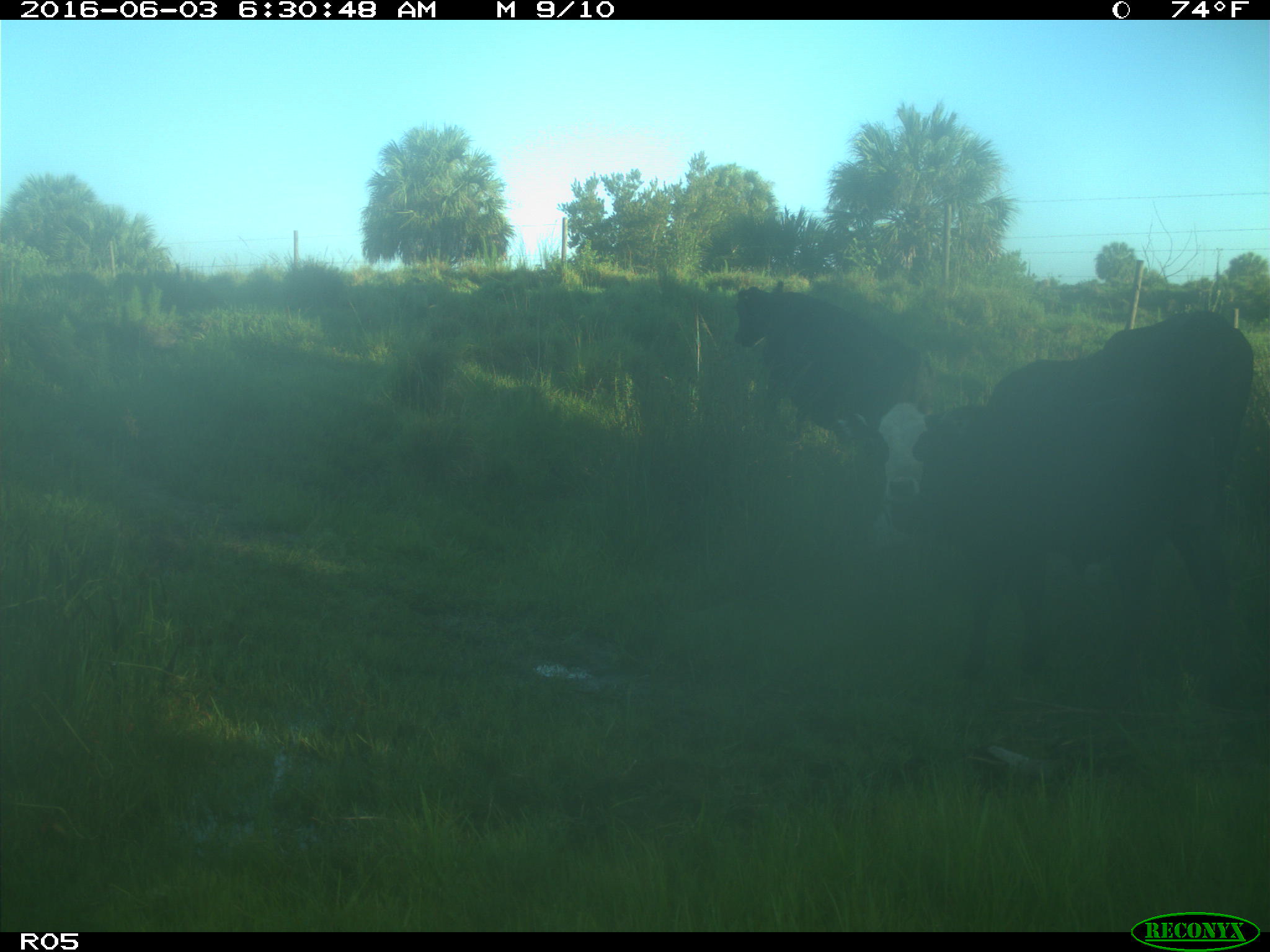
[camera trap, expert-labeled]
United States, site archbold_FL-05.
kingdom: Animalia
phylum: Chordata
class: Mammalia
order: Artiodactyla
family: Bovidae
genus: Bos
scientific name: Bos taurus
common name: domestic cow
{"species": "Bos taurus (domestic cow)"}